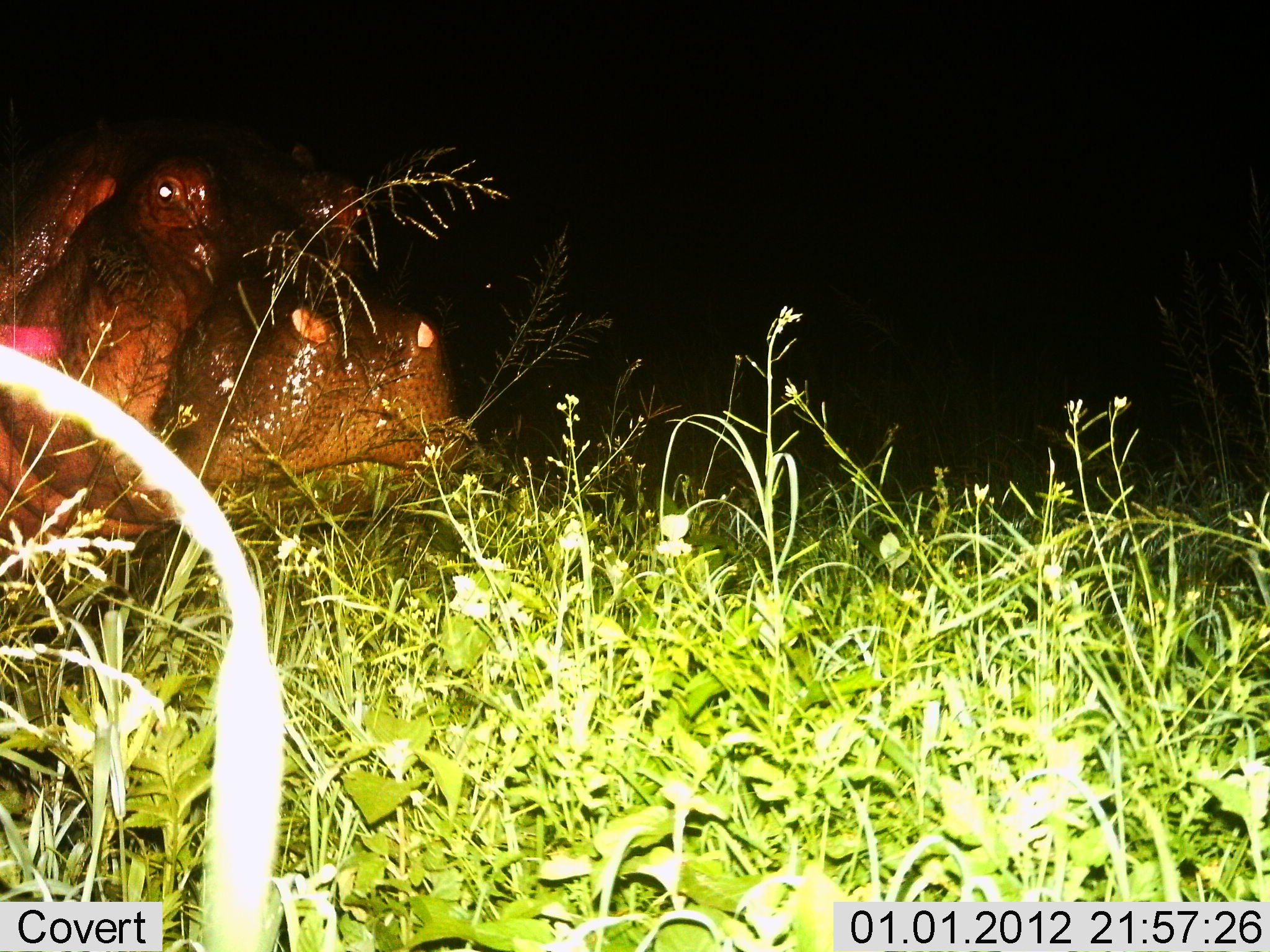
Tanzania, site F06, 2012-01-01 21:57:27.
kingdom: Animalia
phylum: Chordata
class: Mammalia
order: Artiodactyla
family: Hippopotamidae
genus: Hippopotamus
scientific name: Hippopotamus amphibius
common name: hippopotamus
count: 1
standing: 93%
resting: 0%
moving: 0%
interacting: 0%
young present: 0%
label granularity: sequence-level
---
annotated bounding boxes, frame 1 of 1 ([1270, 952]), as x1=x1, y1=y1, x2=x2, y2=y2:
animal: x1=0, y1=111, x2=476, y2=619